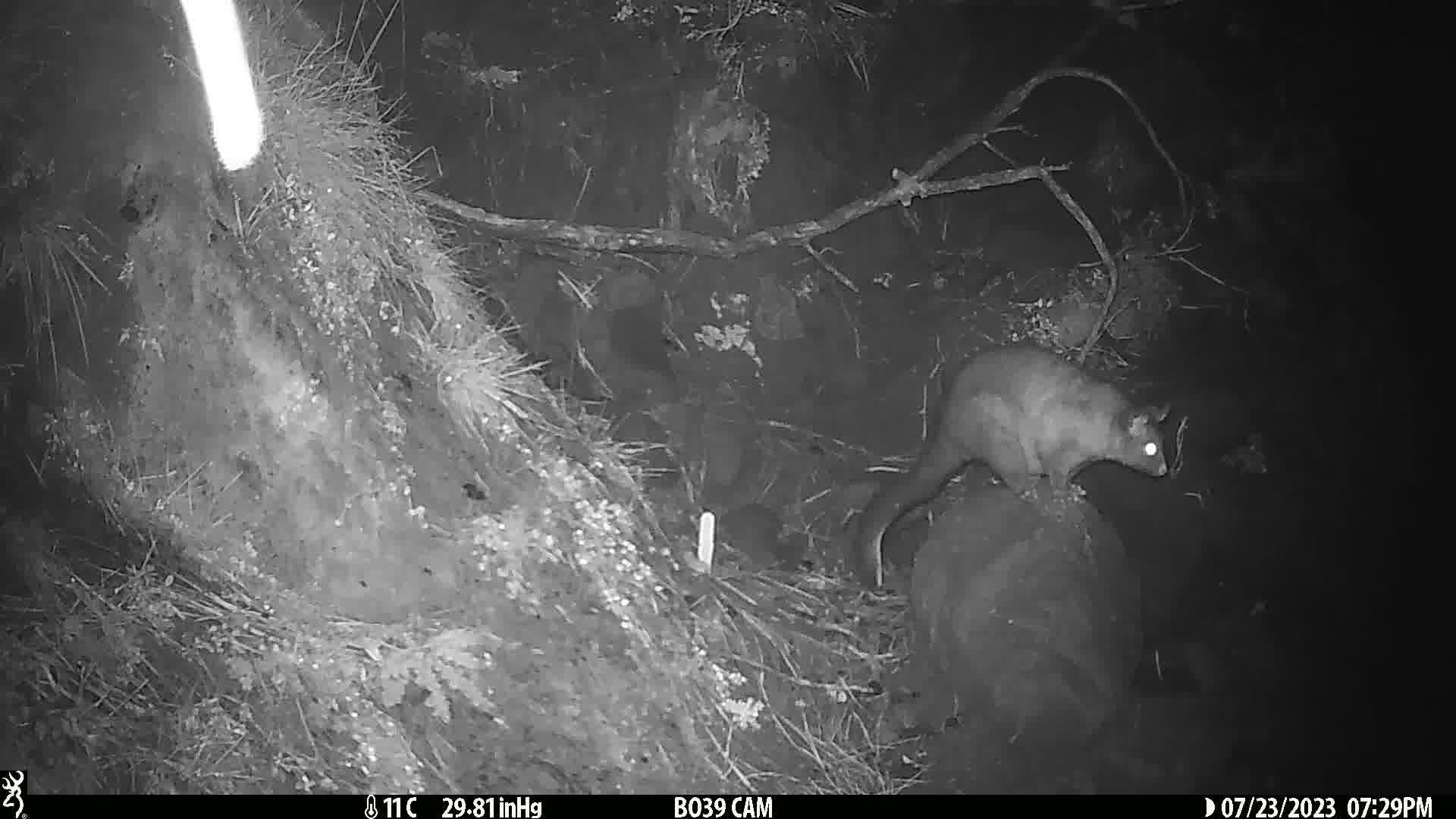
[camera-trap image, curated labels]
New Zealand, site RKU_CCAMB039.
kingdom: Animalia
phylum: Chordata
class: Mammalia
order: Diprotodontia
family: Phalangeridae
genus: Trichosurus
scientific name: Trichosurus vulpecula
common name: common brushtail possum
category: possum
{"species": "possum (common brushtail possum) (Trichosurus vulpecula)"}